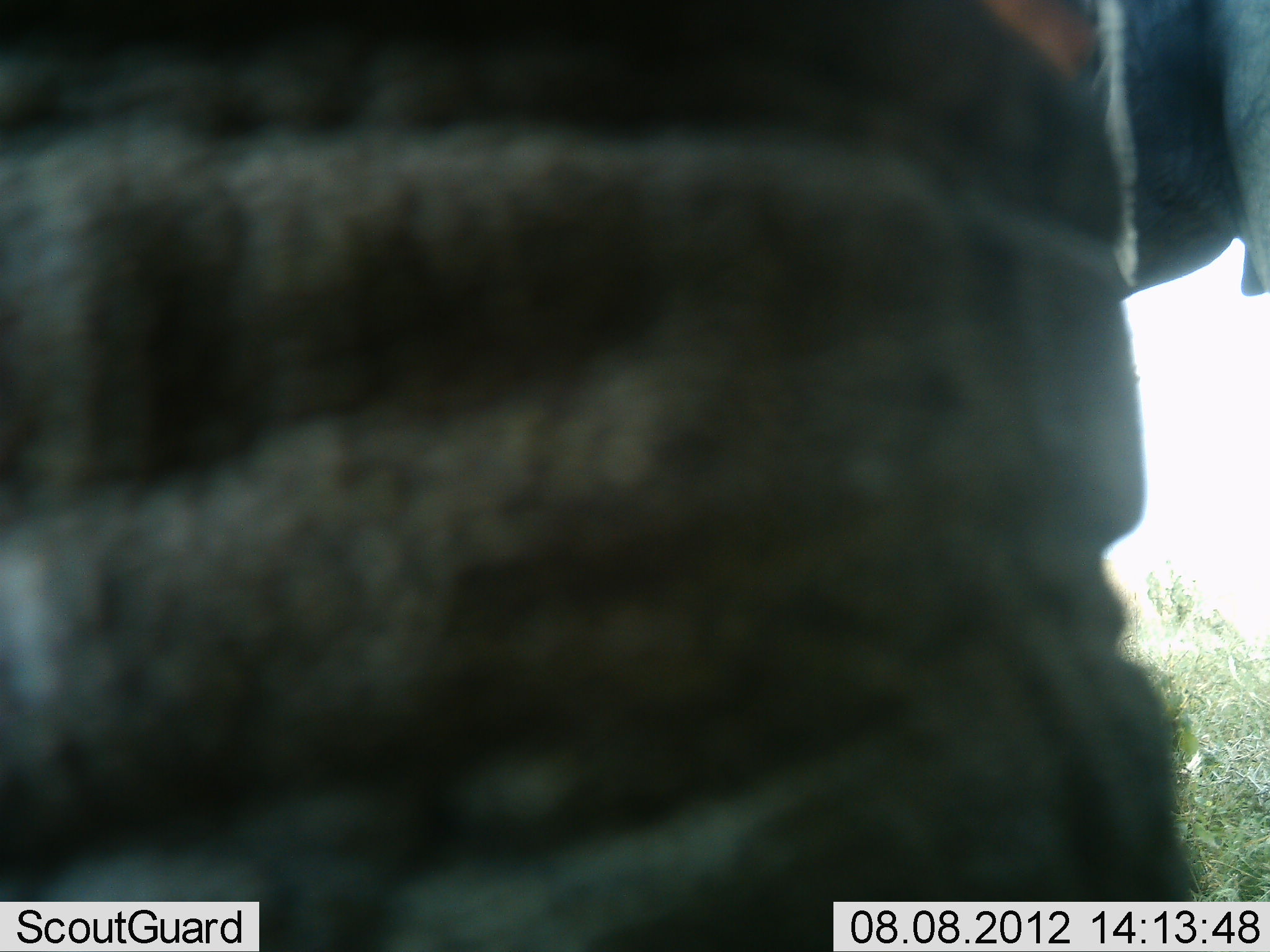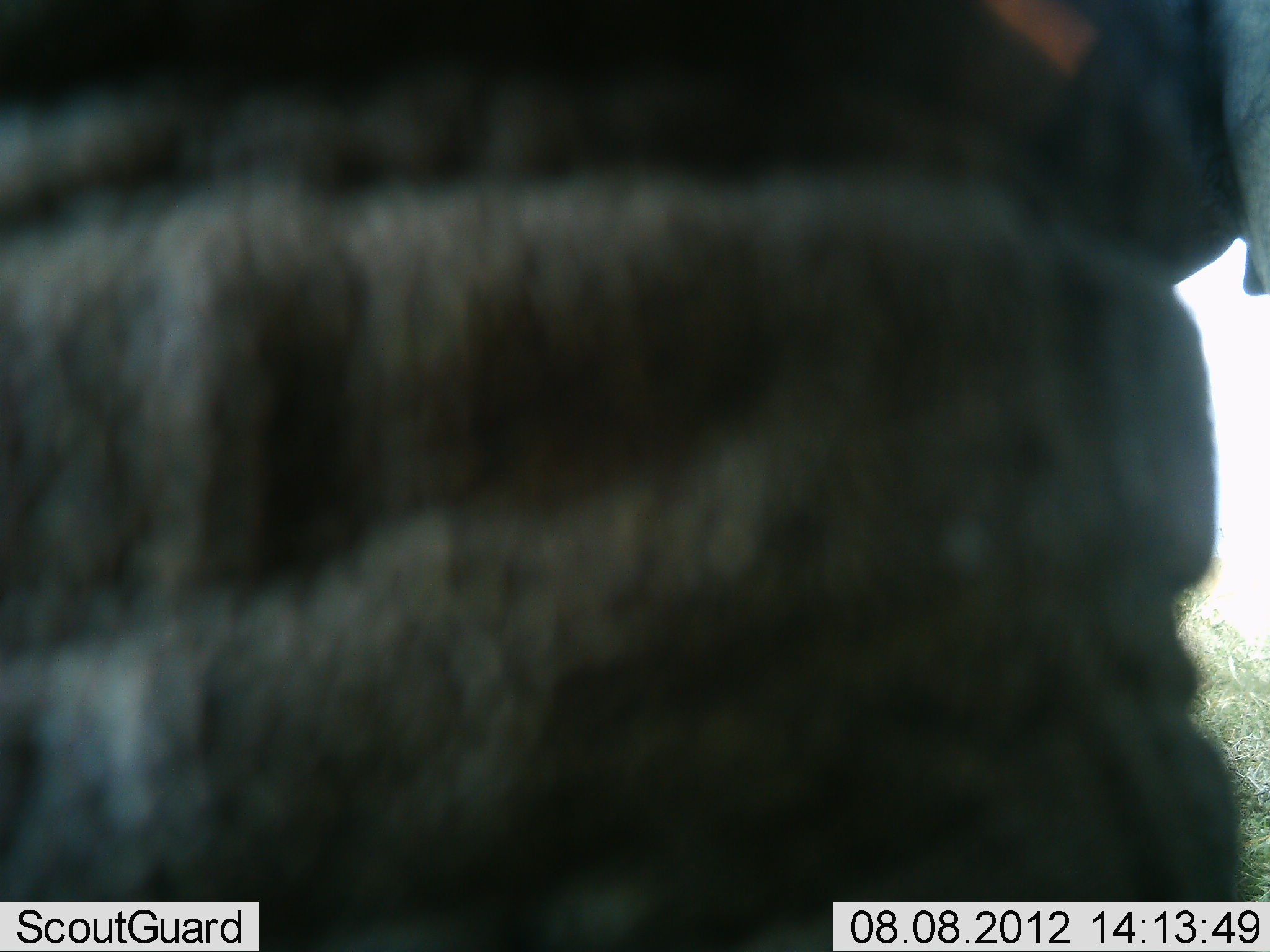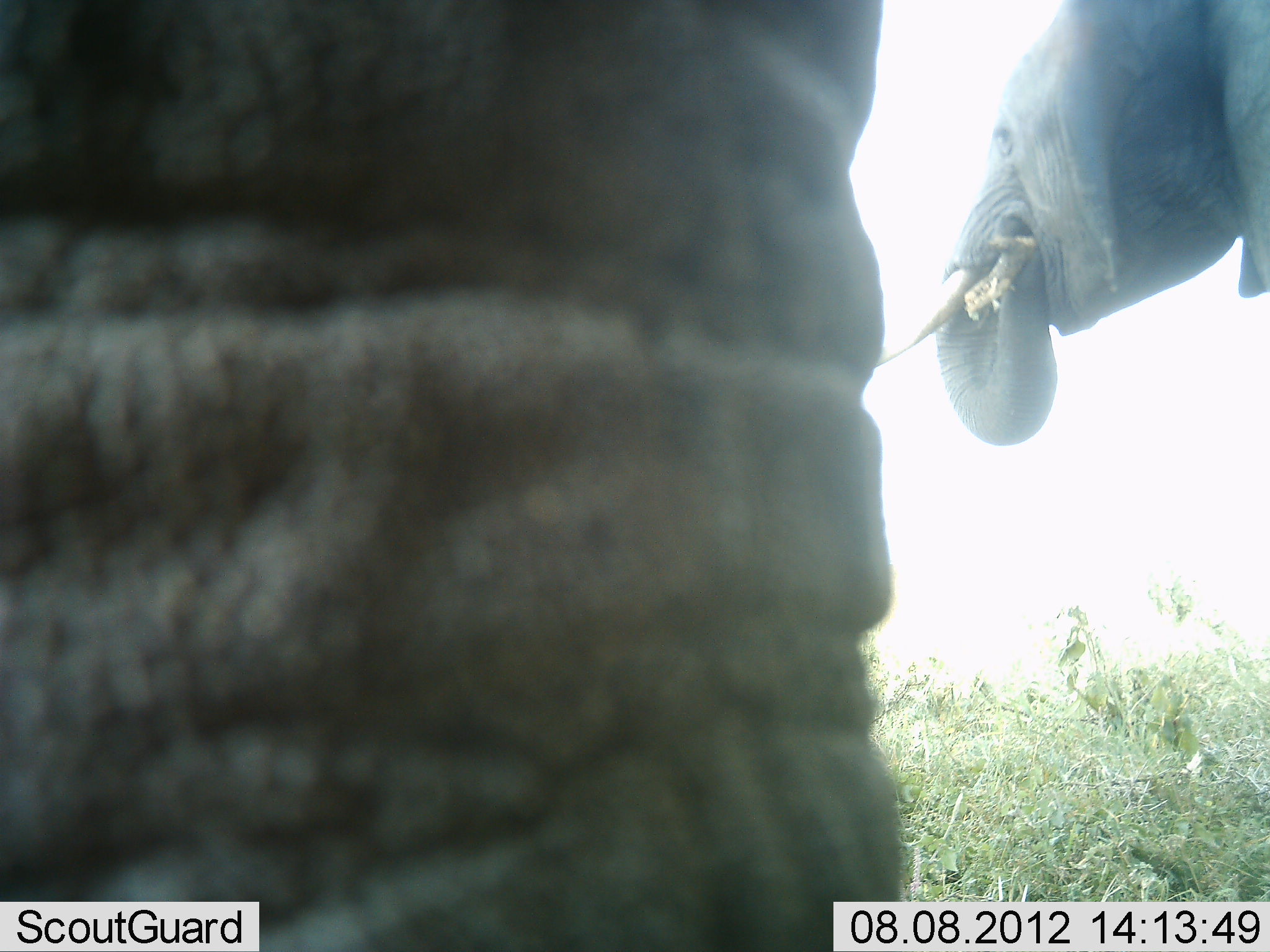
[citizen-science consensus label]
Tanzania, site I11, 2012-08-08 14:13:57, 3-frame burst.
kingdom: Animalia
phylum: Chordata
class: Mammalia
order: Proboscidea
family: Elephantidae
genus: Loxodonta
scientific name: Loxodonta africana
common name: african bush elephant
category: elephant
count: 2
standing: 40%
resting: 0%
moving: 10%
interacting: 10%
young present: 0%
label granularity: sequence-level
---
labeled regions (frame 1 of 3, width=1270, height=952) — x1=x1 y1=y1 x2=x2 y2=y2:
animal: x1=1 y1=1 x2=1270 y2=952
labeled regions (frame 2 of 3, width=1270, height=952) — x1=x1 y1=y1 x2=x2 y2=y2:
animal: x1=0 y1=0 x2=1269 y2=951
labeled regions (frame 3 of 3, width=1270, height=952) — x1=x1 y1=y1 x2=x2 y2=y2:
animal: x1=1 y1=1 x2=1270 y2=952; x1=870 y1=0 x2=1269 y2=438